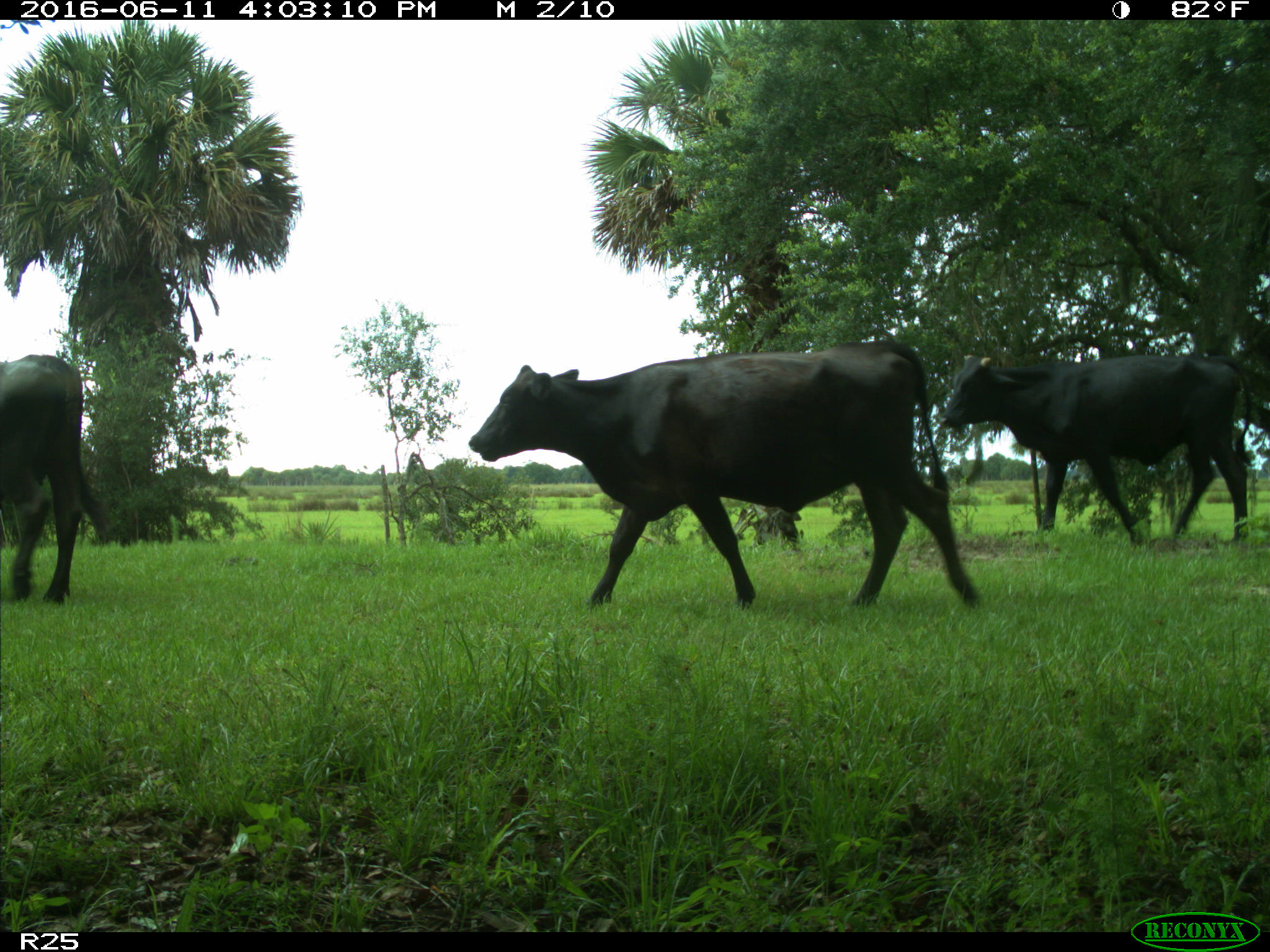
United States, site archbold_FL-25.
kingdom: Animalia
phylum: Chordata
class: Mammalia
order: Artiodactyla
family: Bovidae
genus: Bos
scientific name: Bos taurus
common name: domestic cow